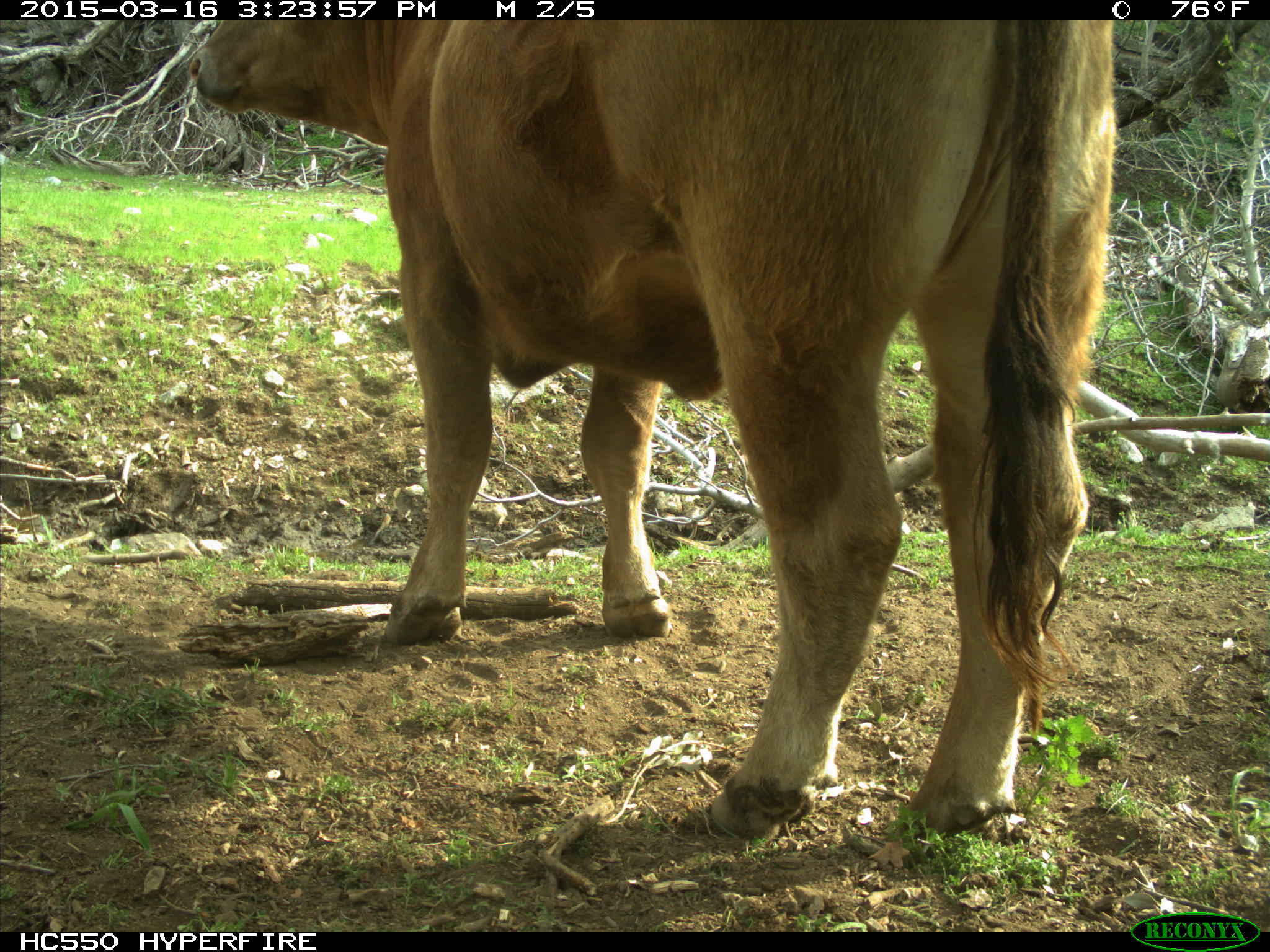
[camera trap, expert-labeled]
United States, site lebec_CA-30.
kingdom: Animalia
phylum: Chordata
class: Mammalia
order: Artiodactyla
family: Bovidae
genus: Bos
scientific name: Bos taurus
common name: domestic cow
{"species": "Bos taurus (domestic cow)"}